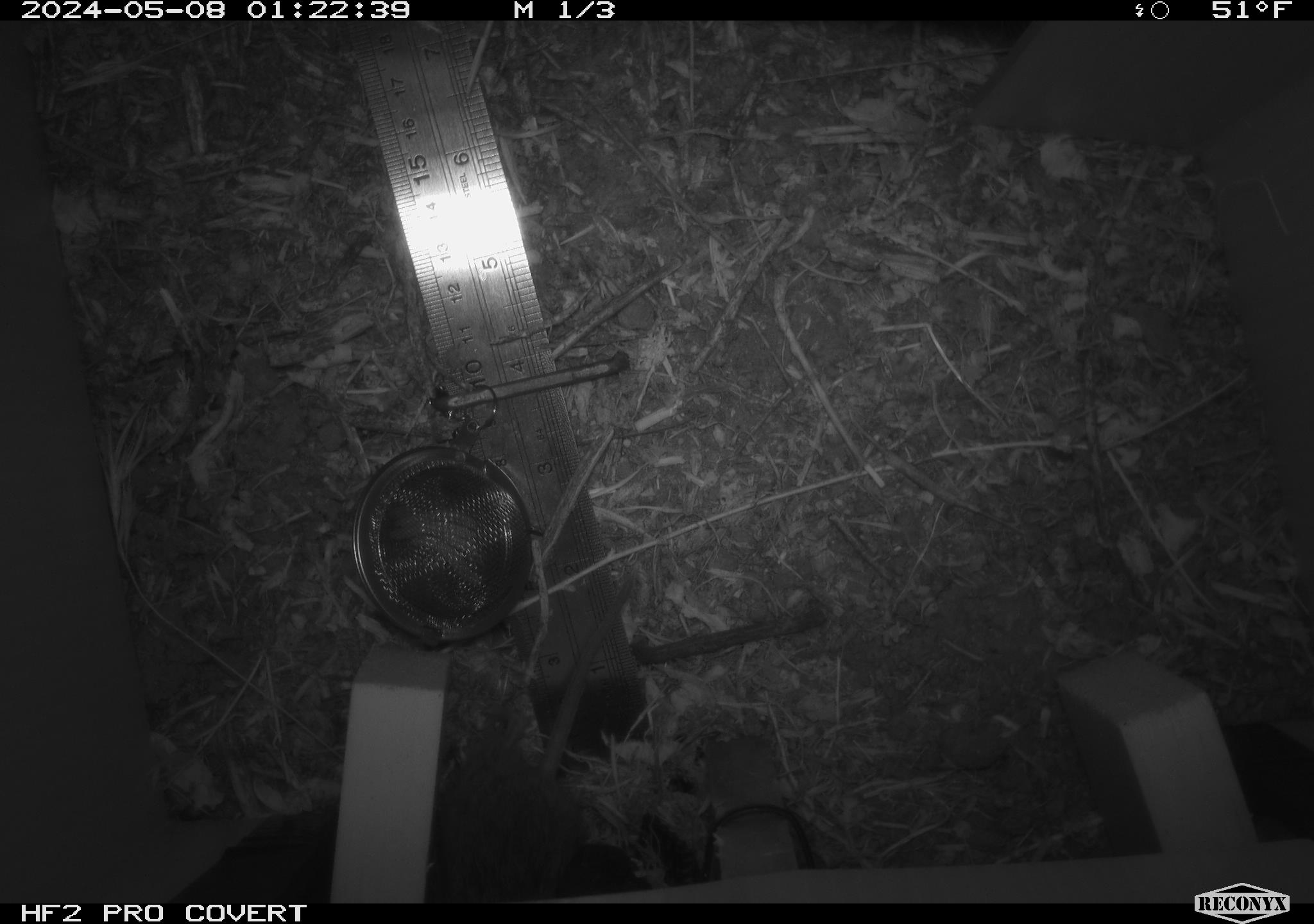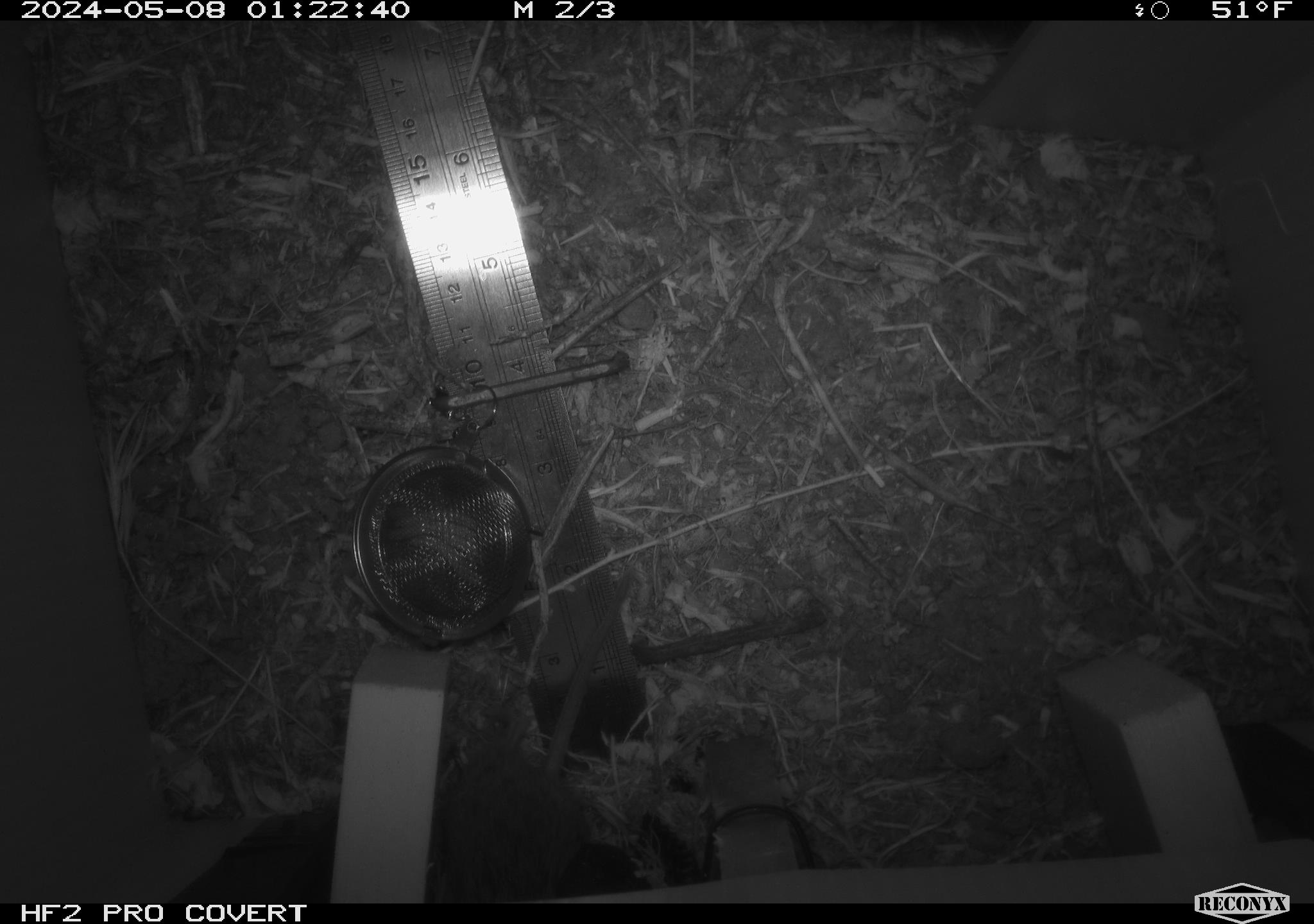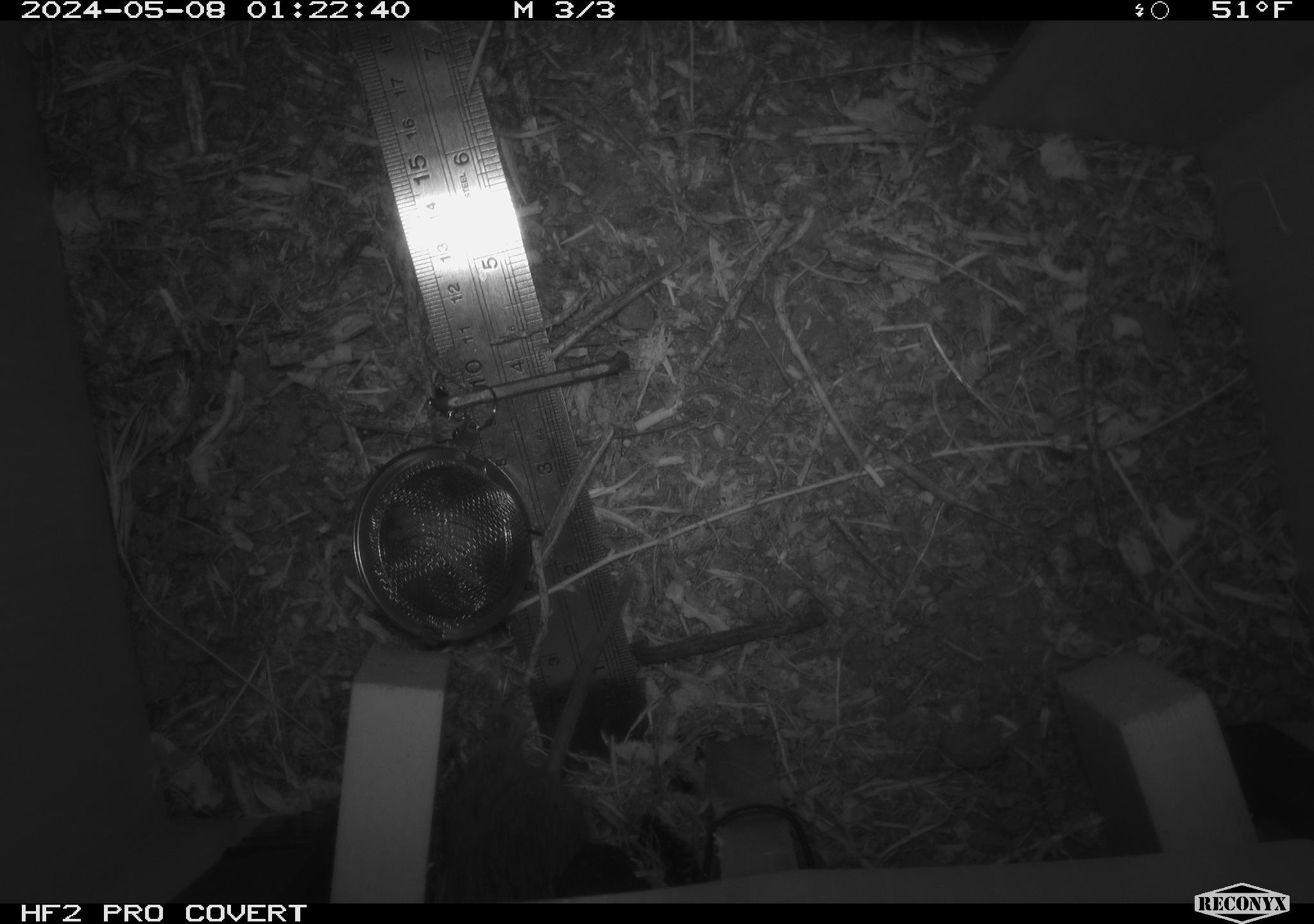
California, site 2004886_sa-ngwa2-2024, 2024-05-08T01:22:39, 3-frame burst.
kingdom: Animalia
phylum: Chordata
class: Mammalia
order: Rodentia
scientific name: Rodentia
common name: mouse species